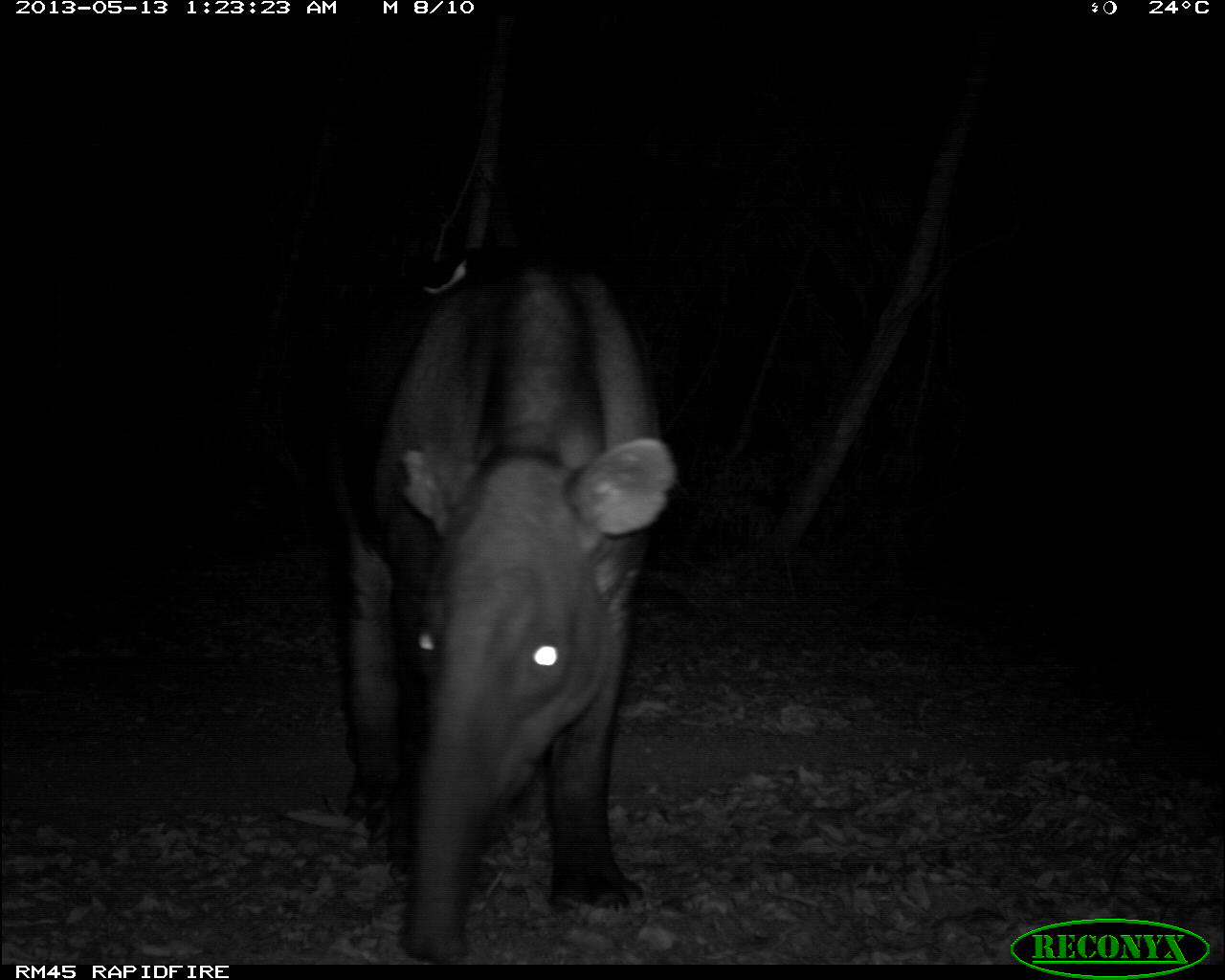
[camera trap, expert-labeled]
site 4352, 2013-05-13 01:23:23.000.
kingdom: Animalia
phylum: Chordata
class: Mammalia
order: Perissodactyla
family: Tapiridae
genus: Tapirus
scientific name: Tapirus bairdii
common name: baird's tapir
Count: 2.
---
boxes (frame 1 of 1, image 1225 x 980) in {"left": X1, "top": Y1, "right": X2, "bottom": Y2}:
tapirus bairdii: {"left": 322, "top": 245, "right": 676, "bottom": 964}